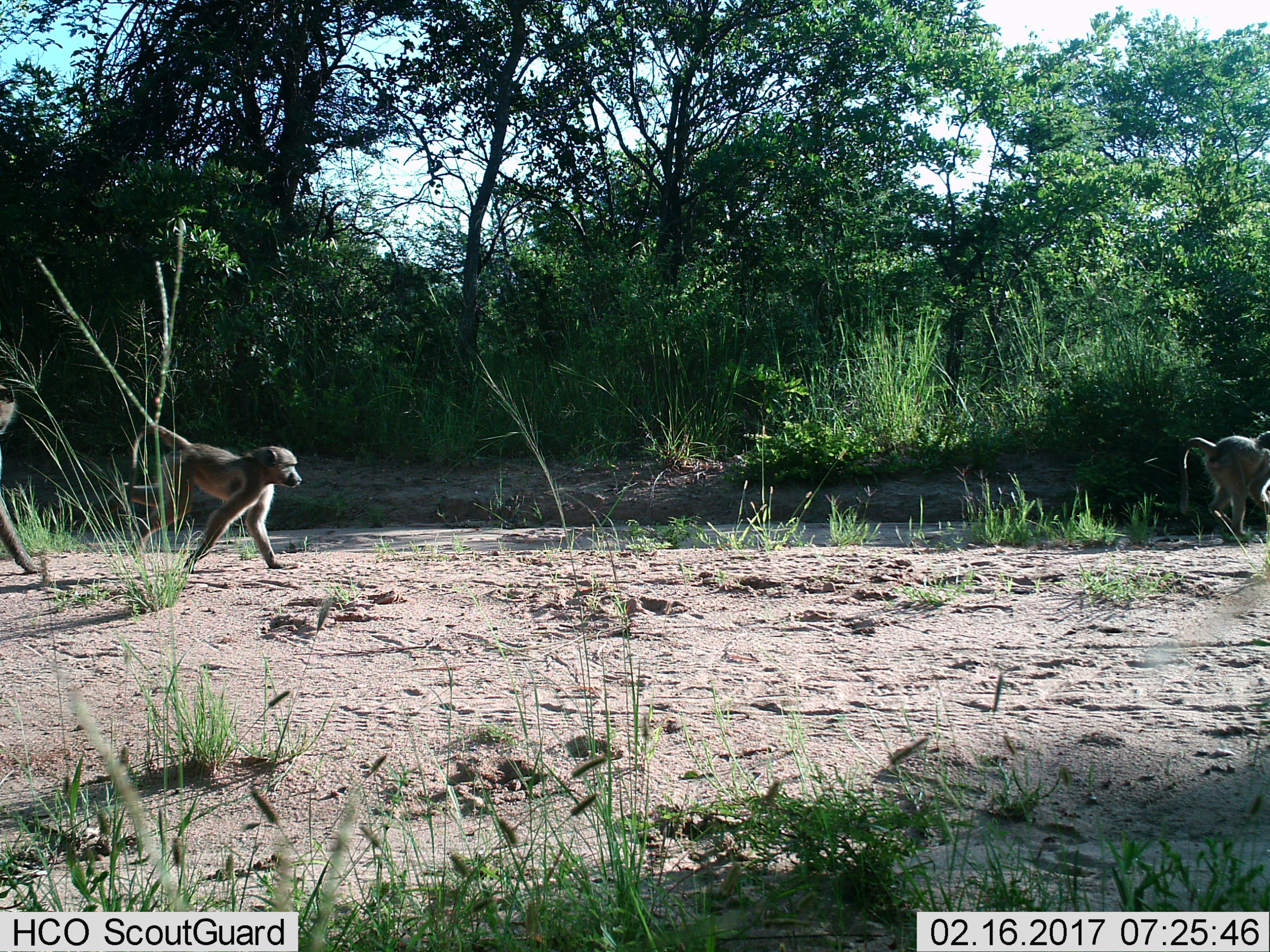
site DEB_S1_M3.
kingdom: Animalia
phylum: Chordata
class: Mammalia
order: Primates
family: Cercopithecidae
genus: Papio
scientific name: Papio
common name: baboon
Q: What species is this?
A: Baboon (Papio).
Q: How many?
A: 3.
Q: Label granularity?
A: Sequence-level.